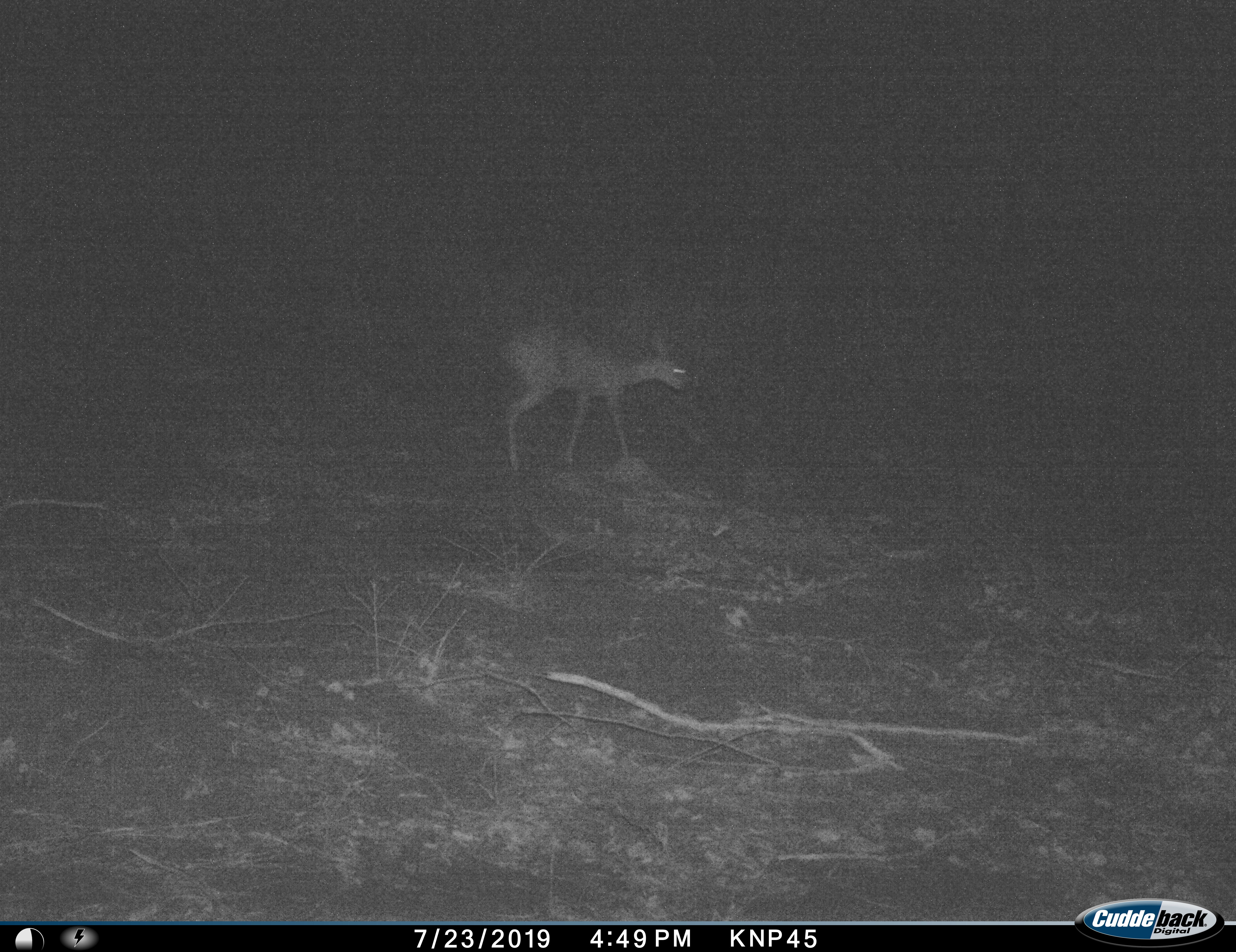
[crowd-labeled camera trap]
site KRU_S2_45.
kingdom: Animalia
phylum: Chordata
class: Mammalia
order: Artiodactyla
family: Bovidae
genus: Aepyceros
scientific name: Aepyceros melampus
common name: impala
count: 1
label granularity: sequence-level